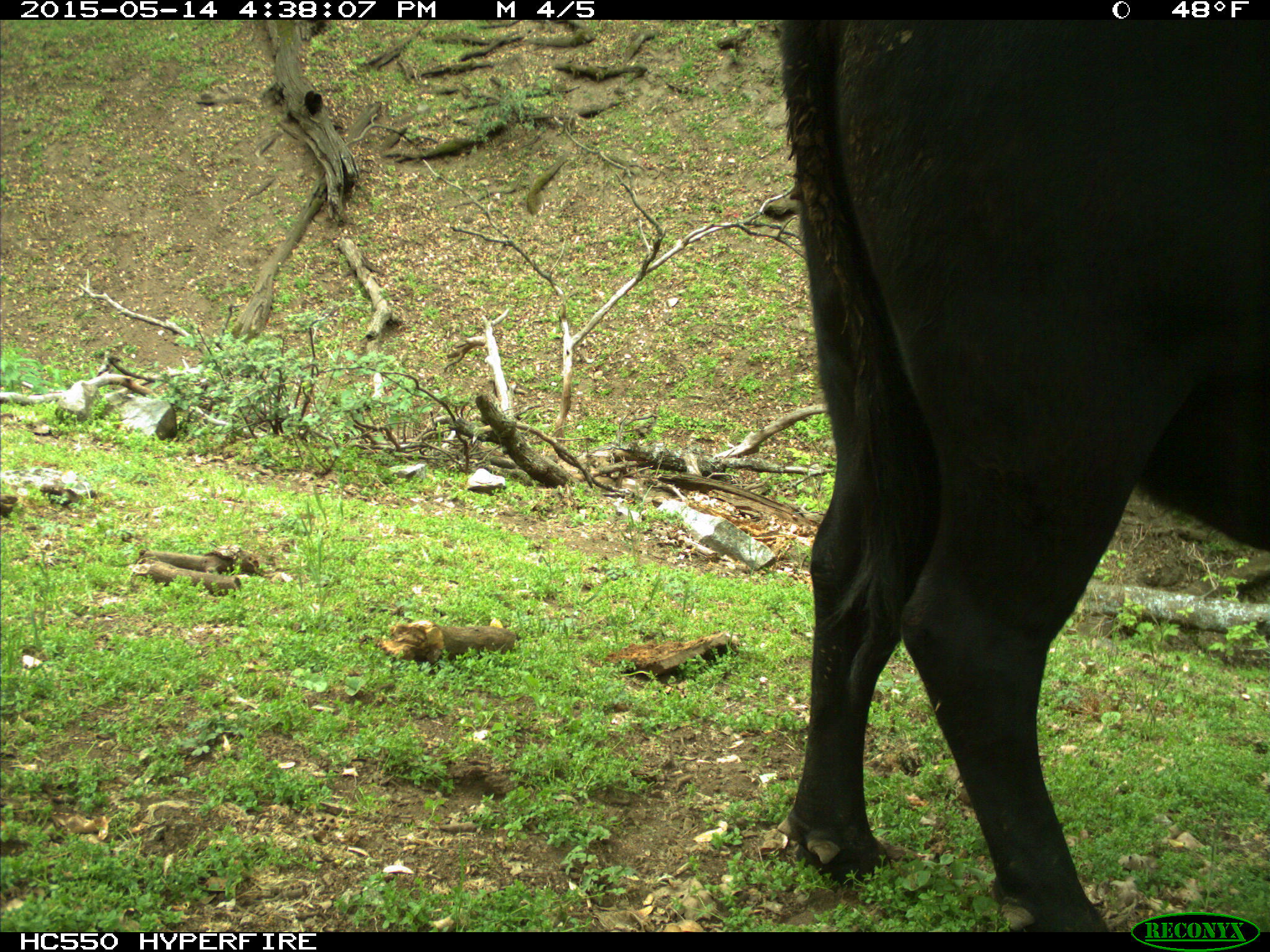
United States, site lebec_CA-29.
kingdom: Animalia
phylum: Chordata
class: Mammalia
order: Artiodactyla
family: Bovidae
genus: Bos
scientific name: Bos taurus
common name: domestic cow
Bos taurus (domestic cow).